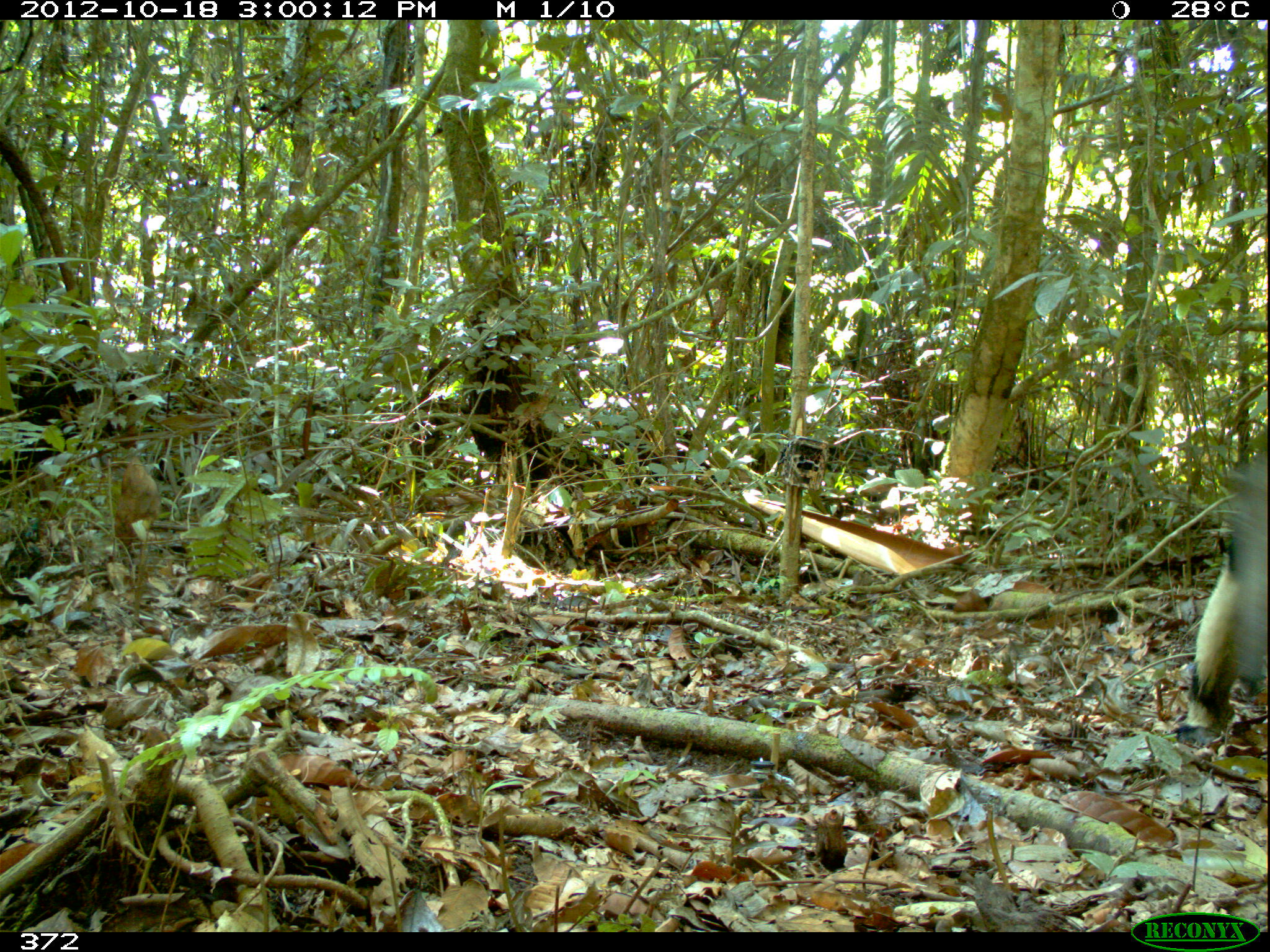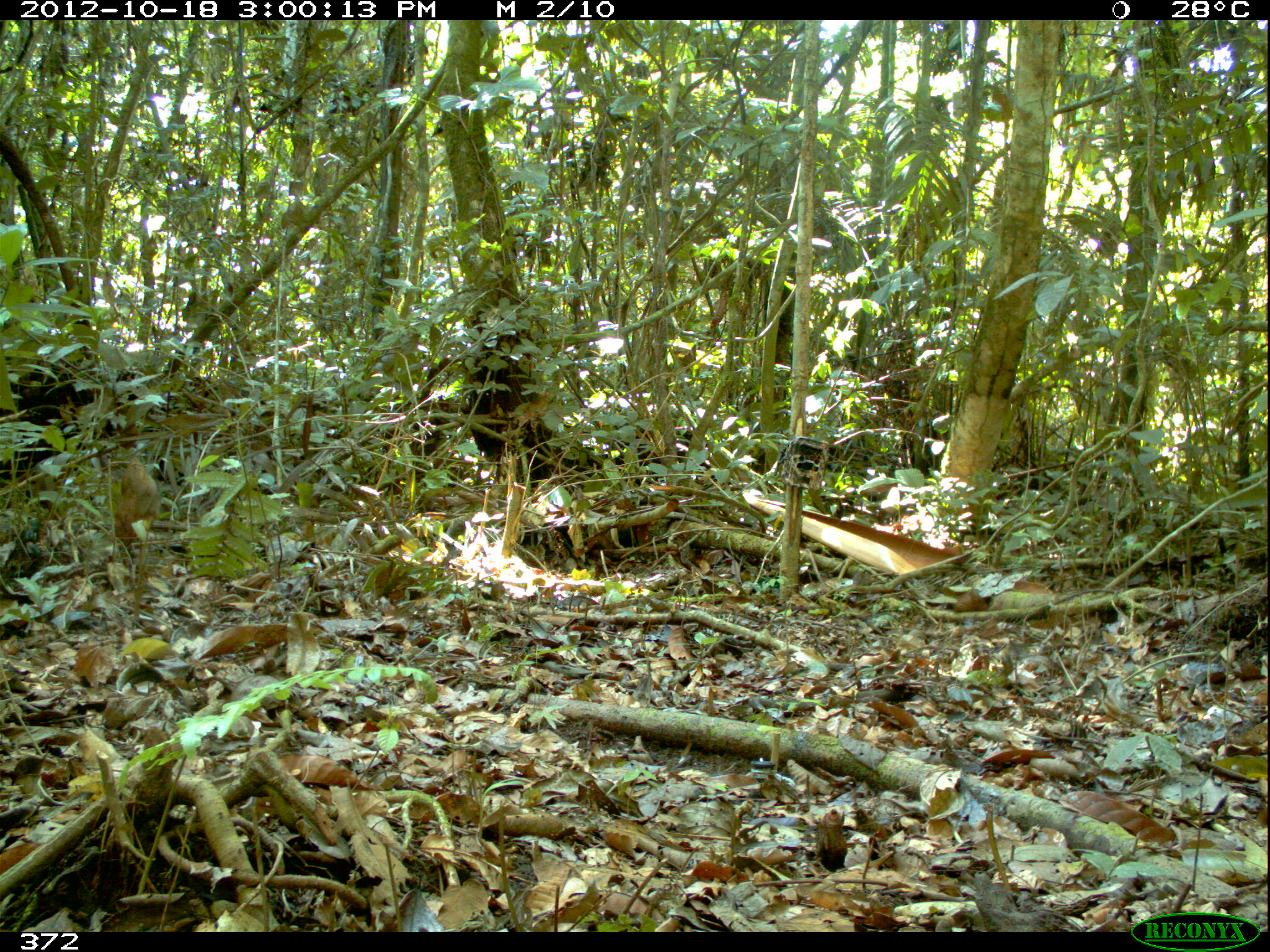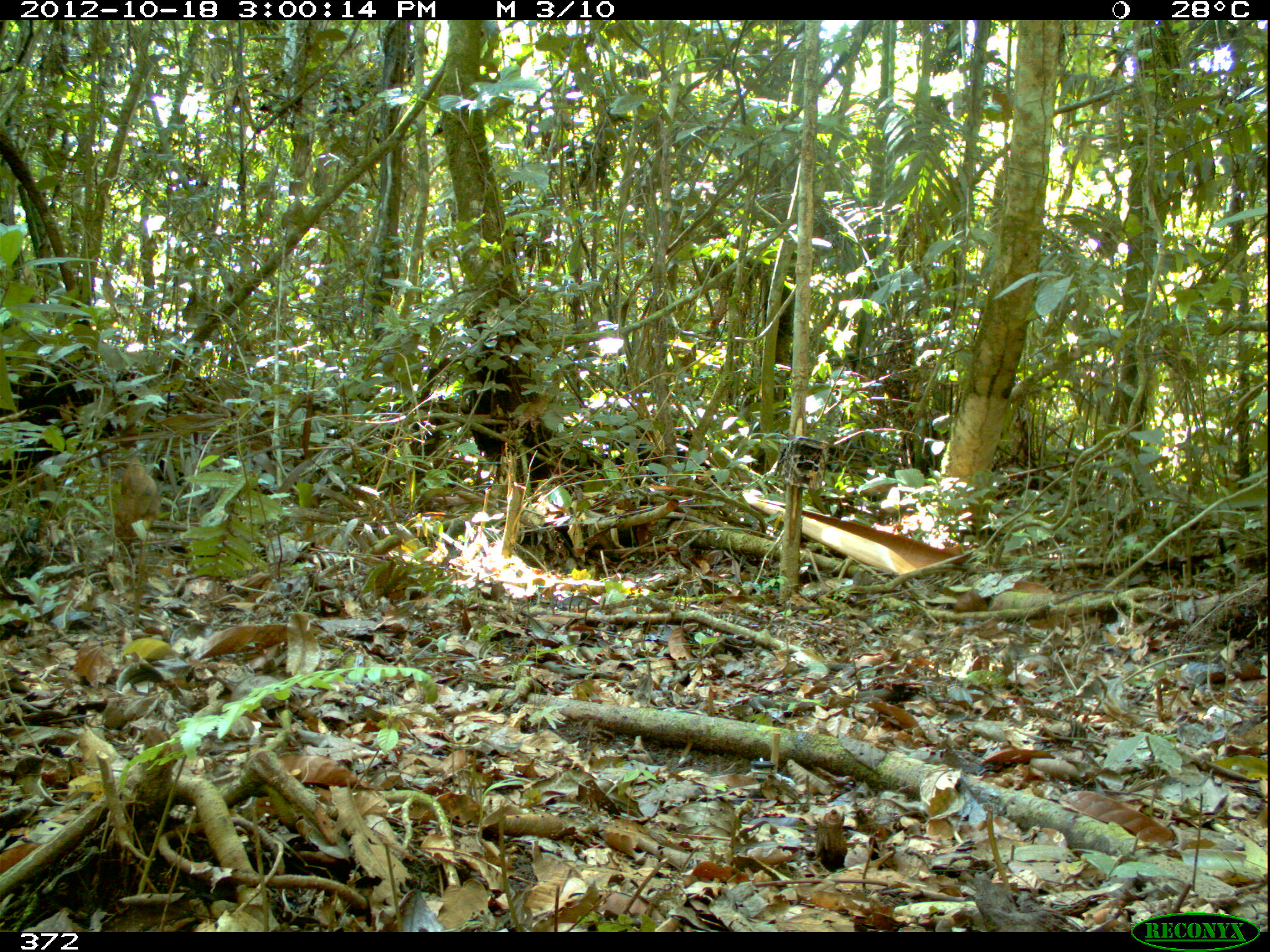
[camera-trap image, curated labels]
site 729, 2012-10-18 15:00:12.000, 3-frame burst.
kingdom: Animalia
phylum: Chordata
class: Mammalia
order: Pilosa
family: Myrmecophagidae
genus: Myrmecophaga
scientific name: Myrmecophaga tridactyla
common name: giant anteater